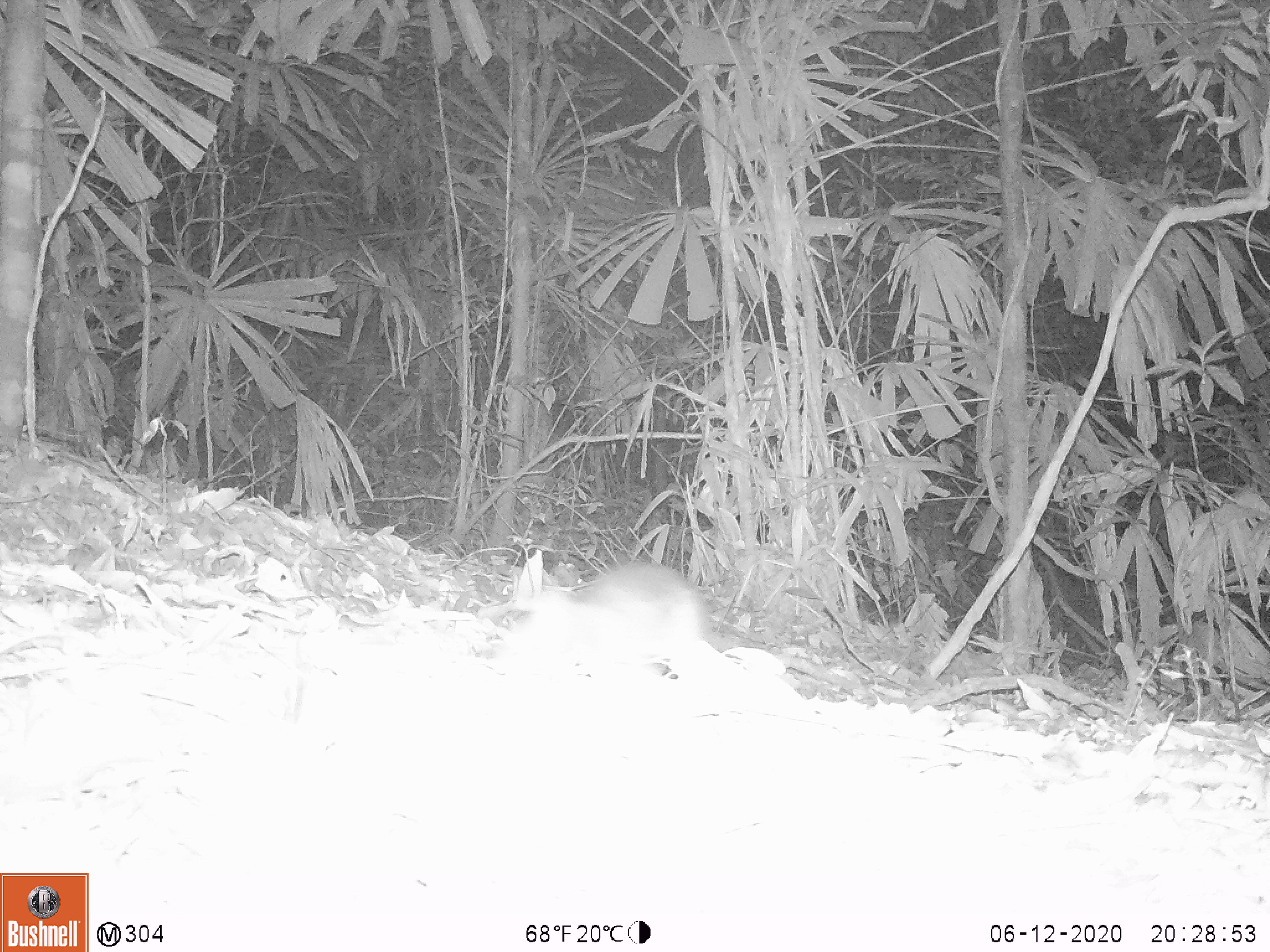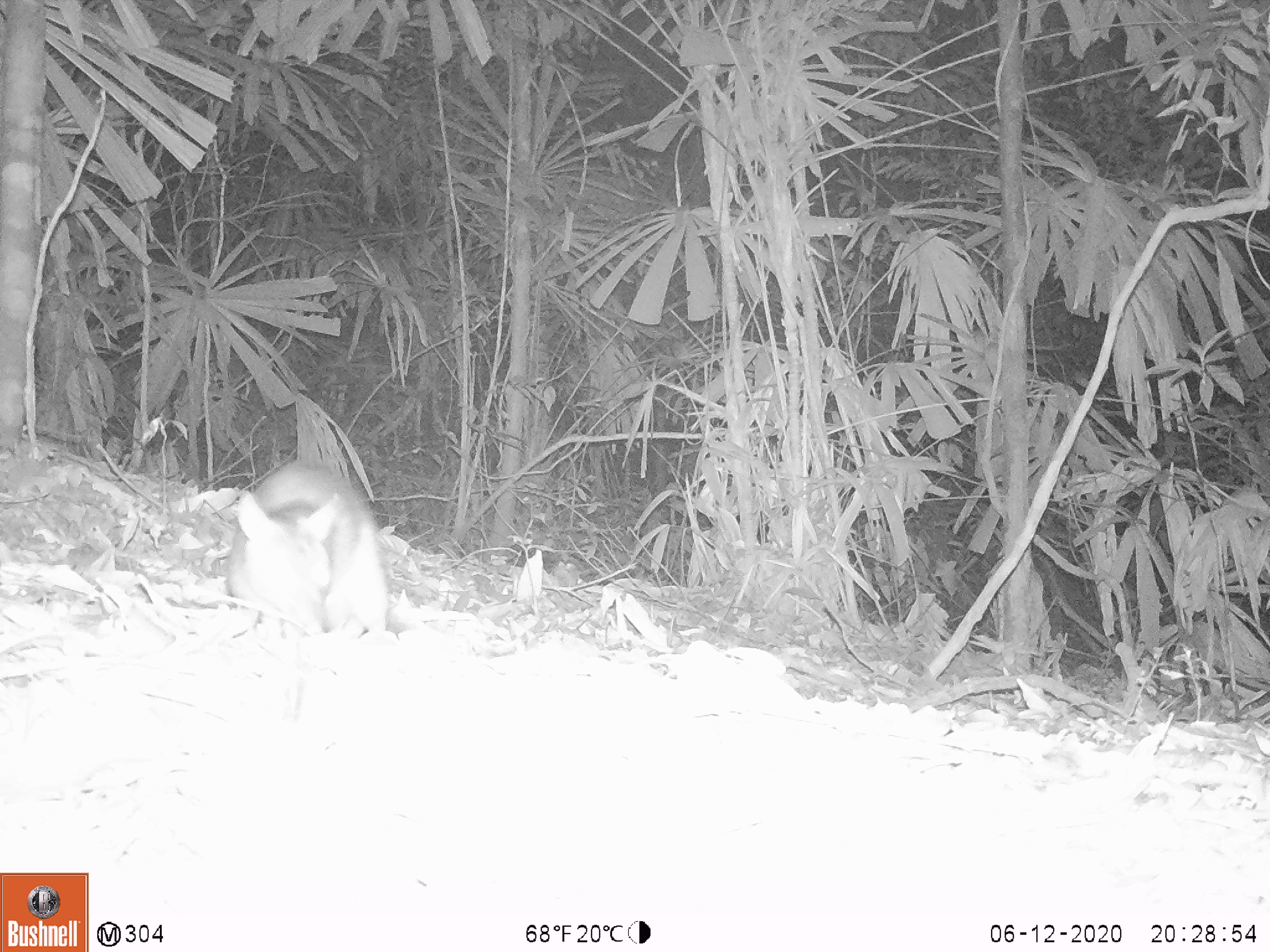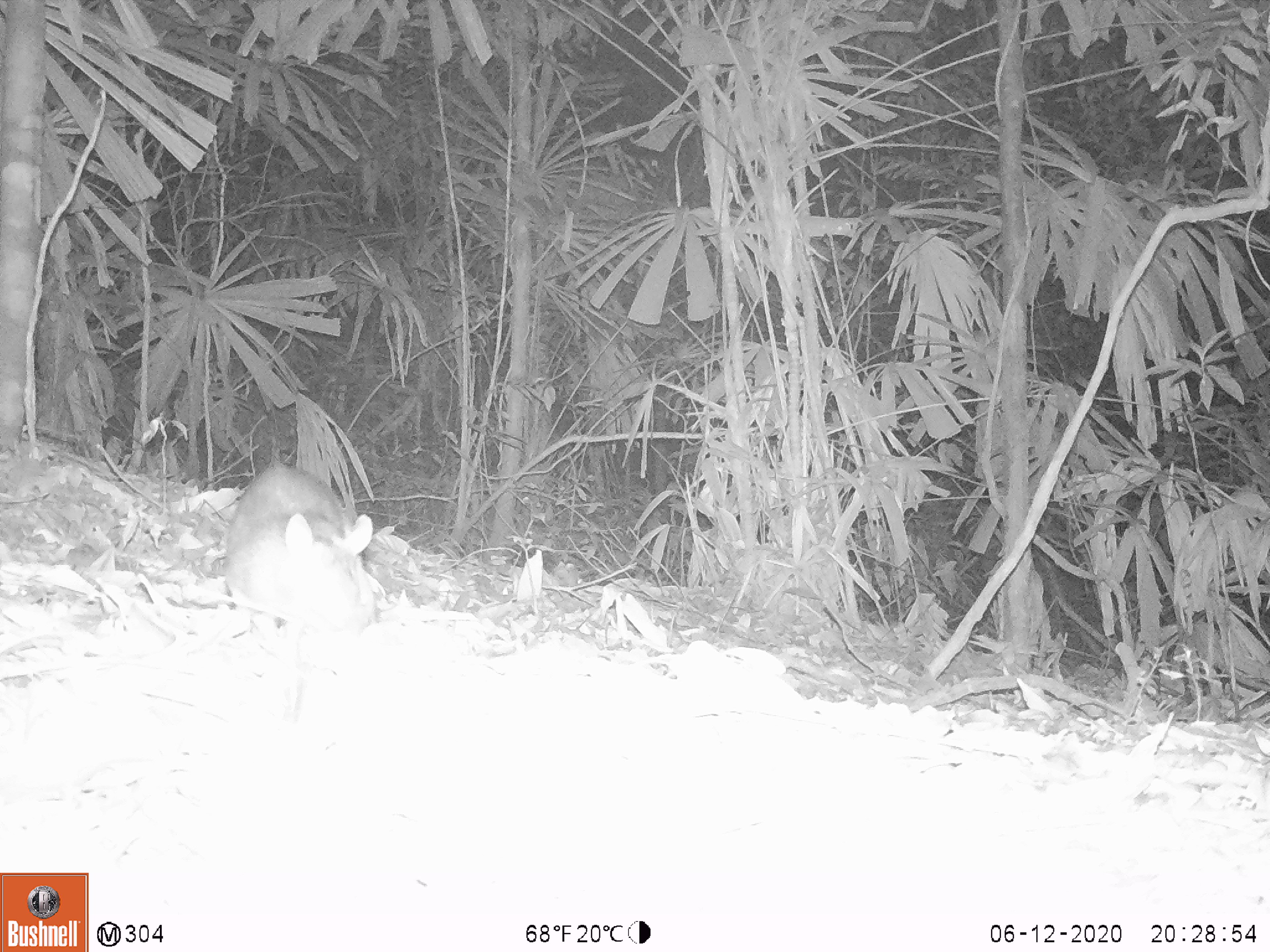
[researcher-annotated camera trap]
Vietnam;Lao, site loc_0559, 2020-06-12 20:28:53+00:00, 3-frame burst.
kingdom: Animalia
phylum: Chordata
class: Mammalia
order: Rodentia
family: Muridae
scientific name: Muridae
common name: old-world mice and rats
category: unidentified murid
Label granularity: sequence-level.